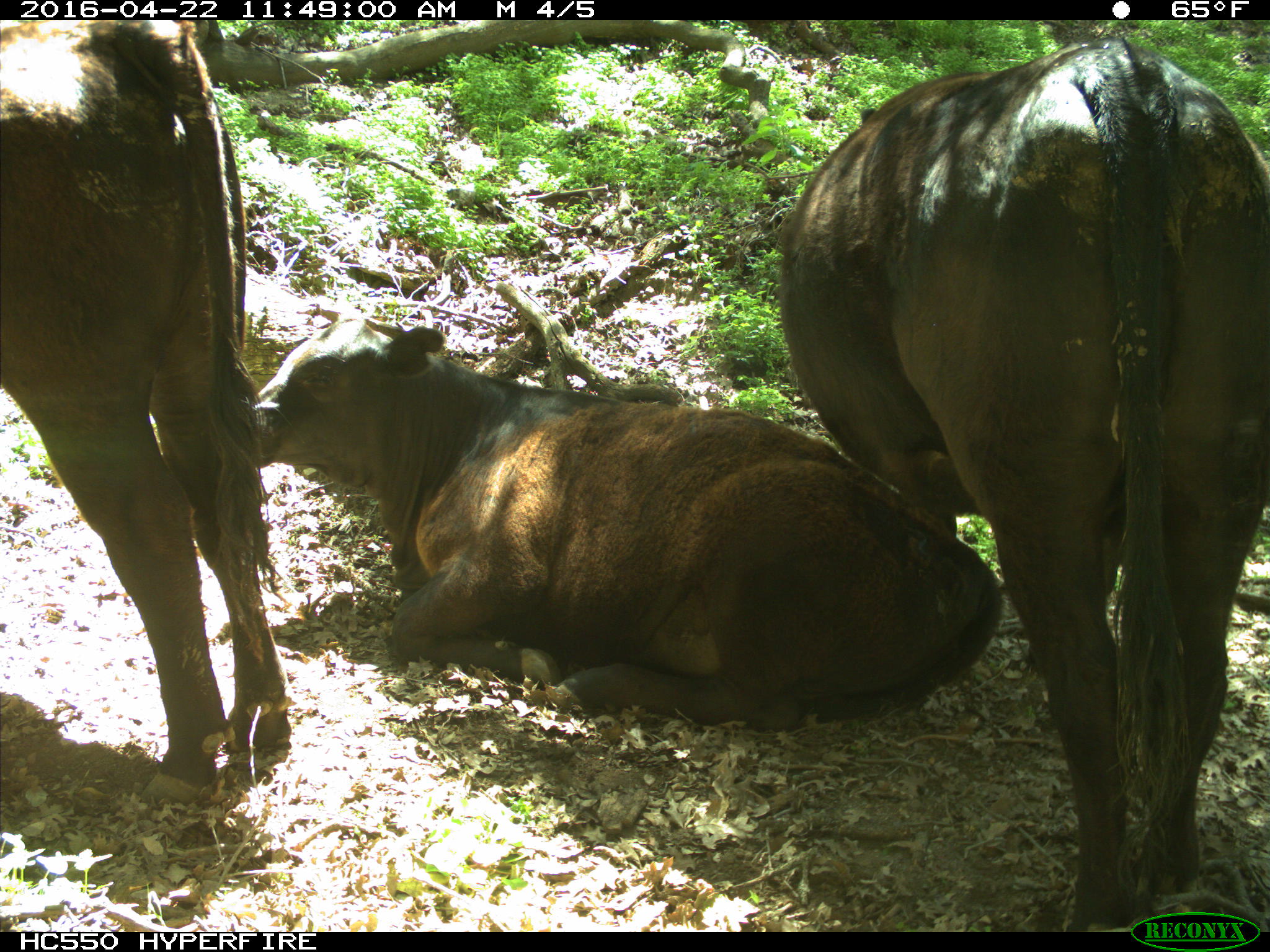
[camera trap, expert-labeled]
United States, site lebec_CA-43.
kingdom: Animalia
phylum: Chordata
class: Mammalia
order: Artiodactyla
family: Bovidae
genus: Bos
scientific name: Bos taurus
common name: domestic cow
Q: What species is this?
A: Bos taurus (domestic cow).